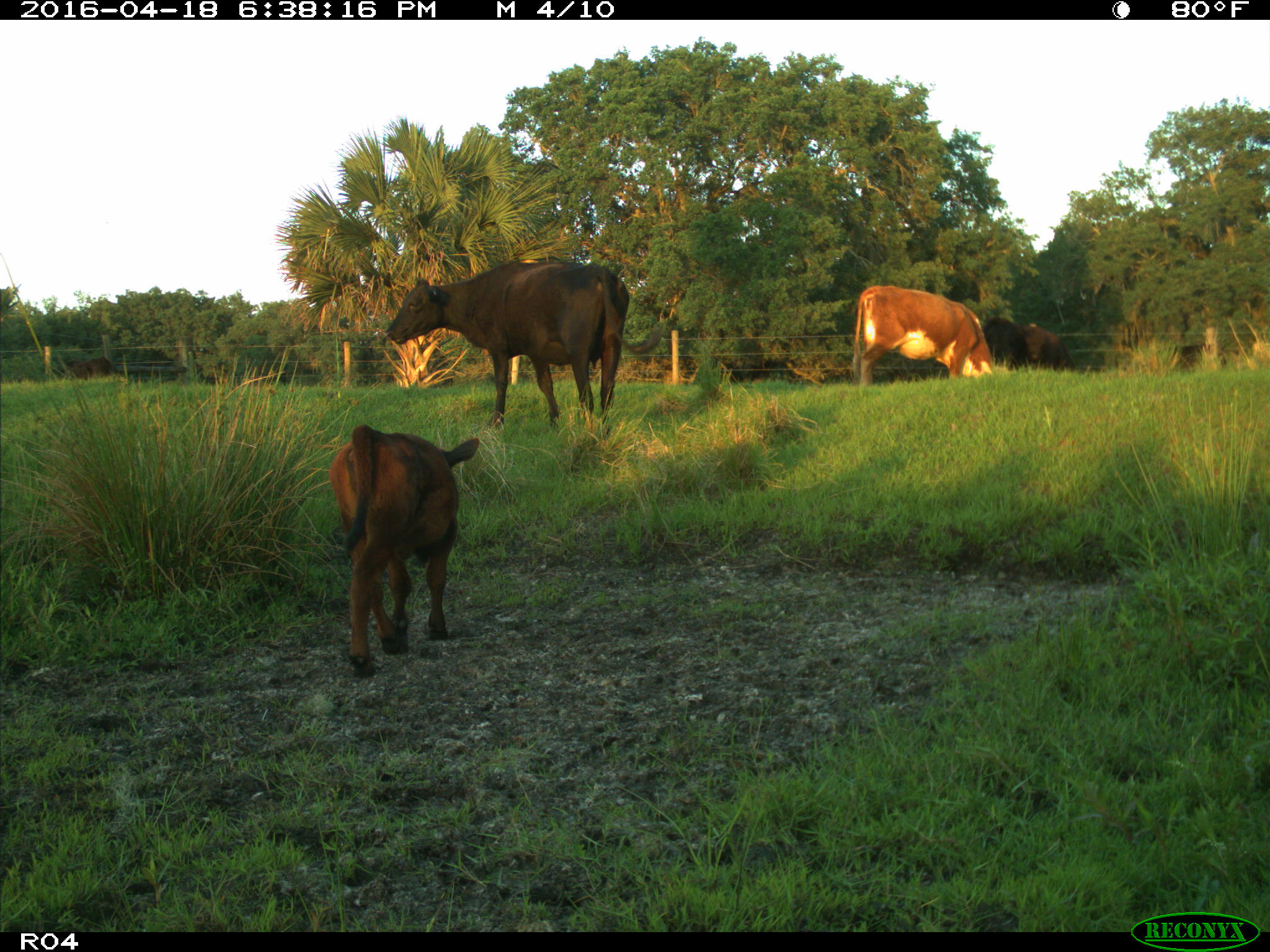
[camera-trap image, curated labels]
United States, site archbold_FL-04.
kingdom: Animalia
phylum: Chordata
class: Mammalia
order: Artiodactyla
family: Bovidae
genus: Bos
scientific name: Bos taurus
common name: domestic cow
Bos taurus (domestic cow).